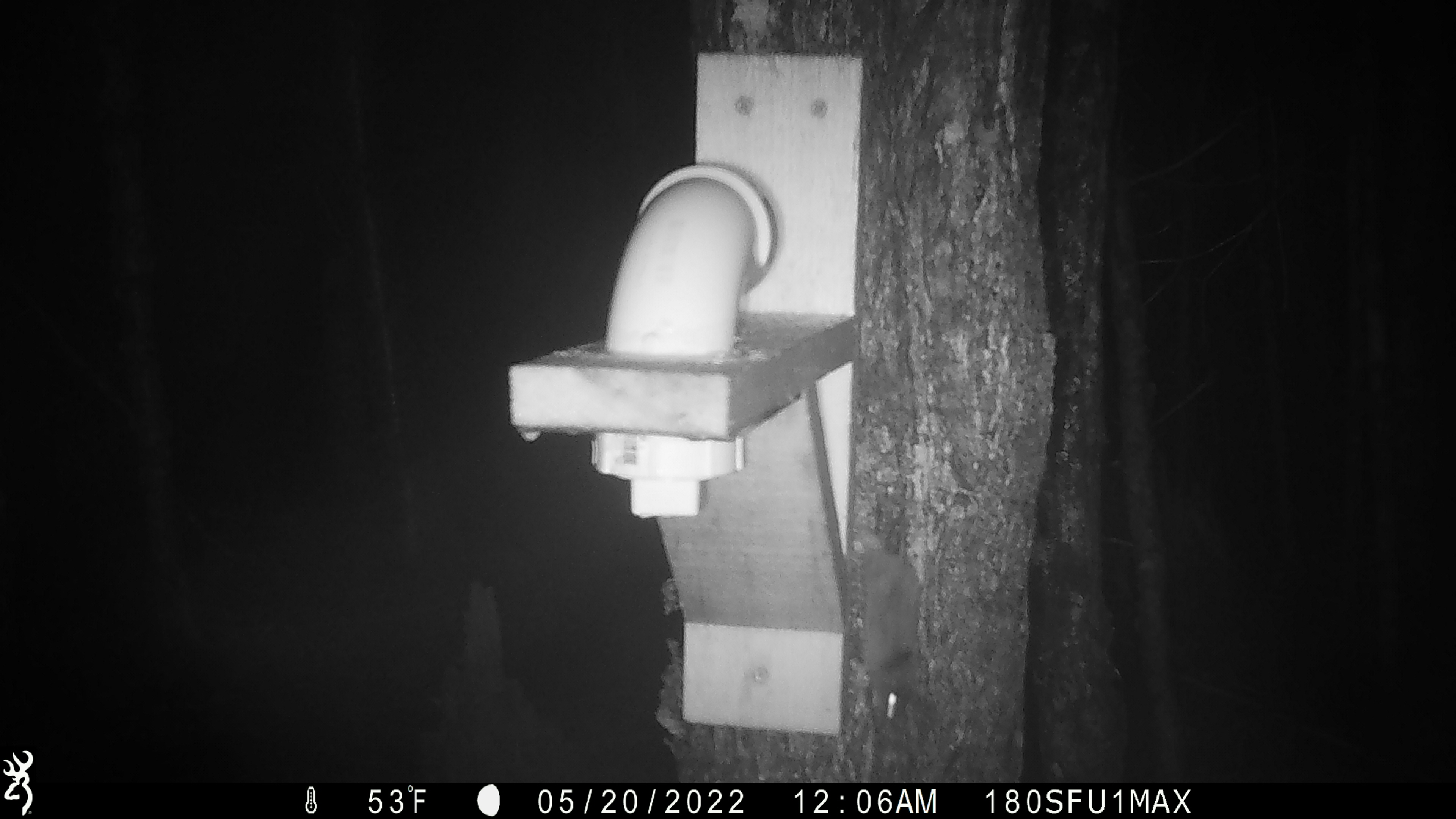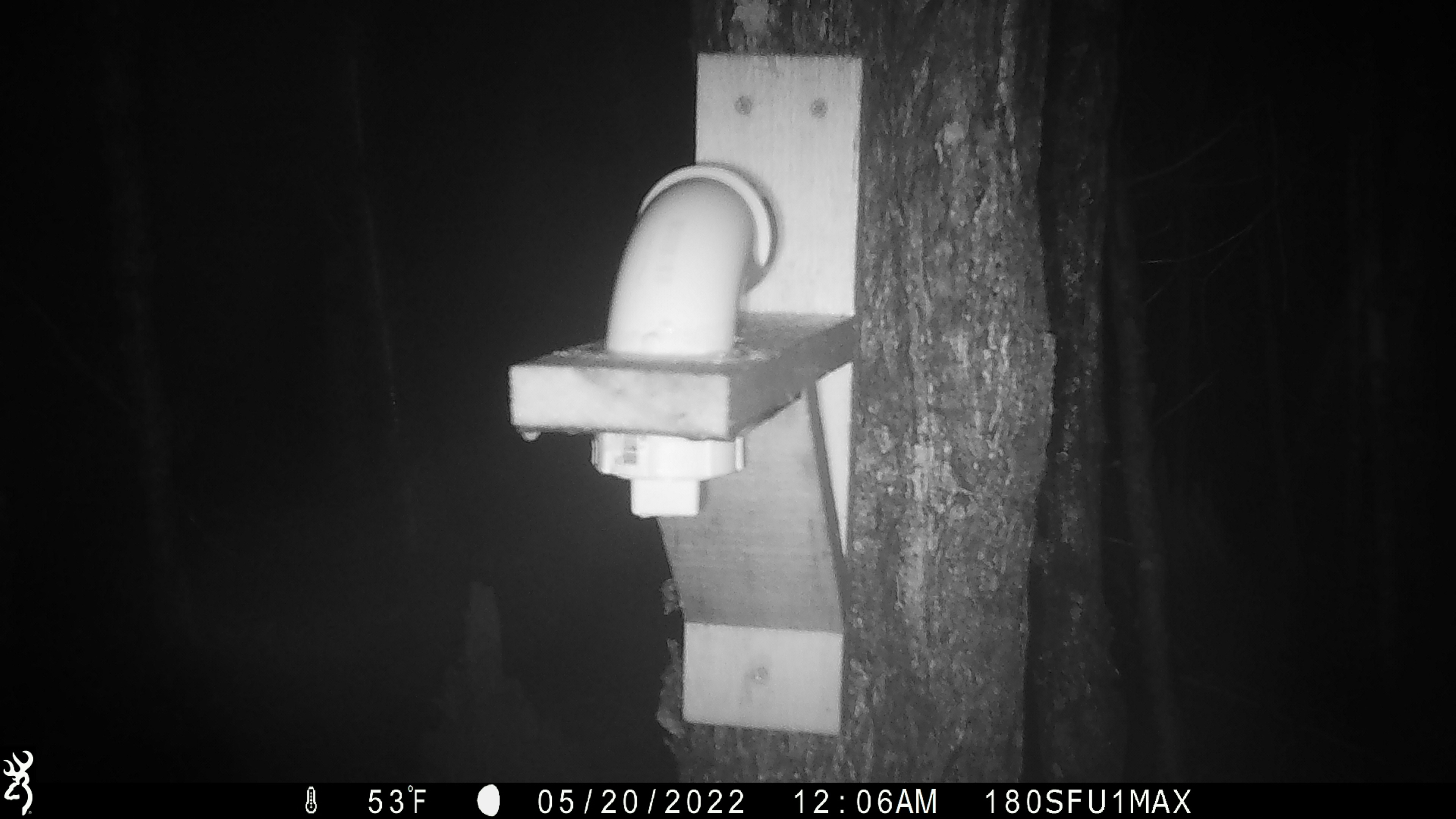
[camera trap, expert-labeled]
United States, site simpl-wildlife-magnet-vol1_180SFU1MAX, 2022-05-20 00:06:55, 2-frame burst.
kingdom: Animalia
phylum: Chordata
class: Mammalia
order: Rodentia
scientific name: Rodentia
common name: mouse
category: mouse sp.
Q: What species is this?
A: Mouse sp. (mouse) (Rodentia).